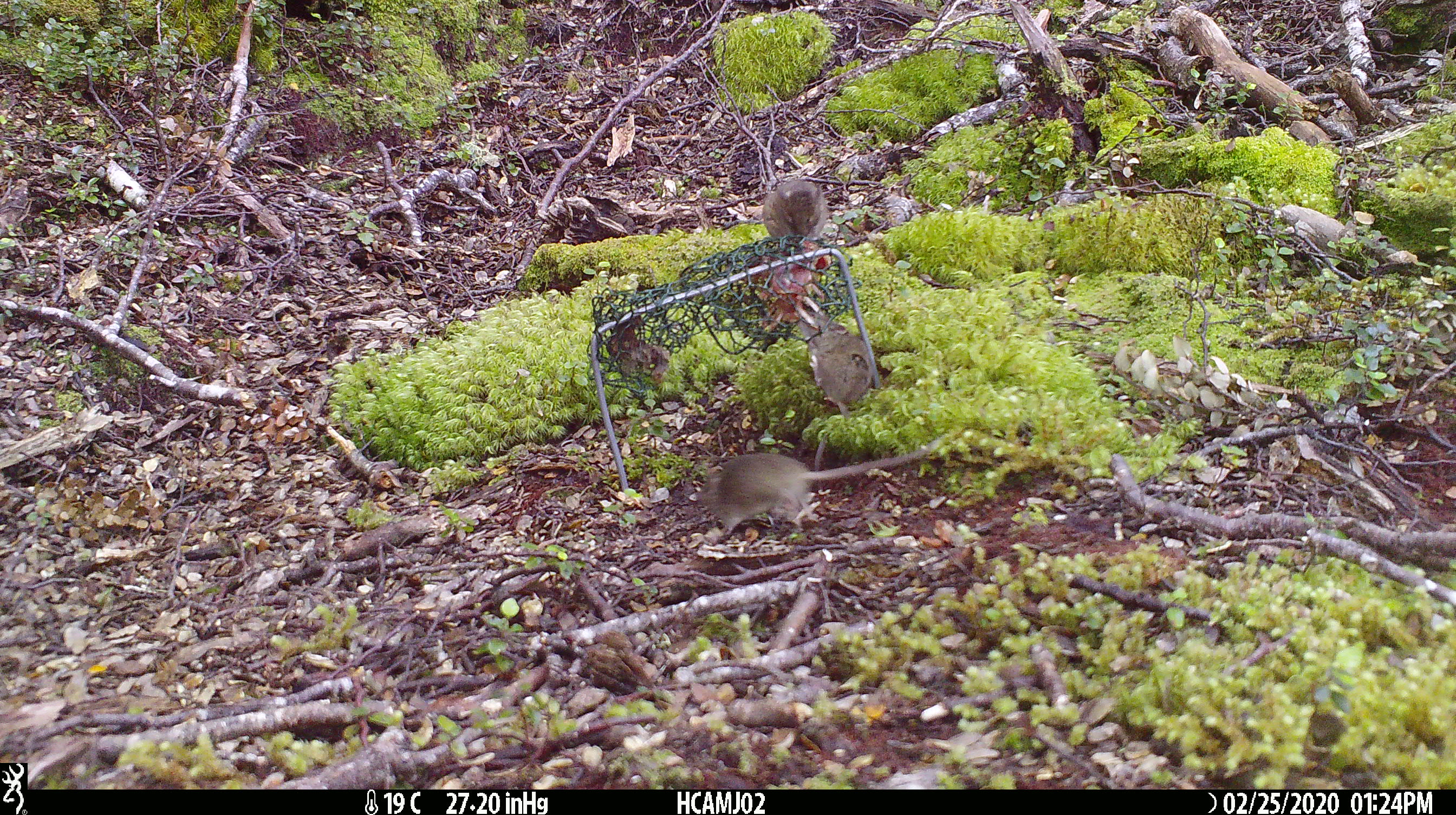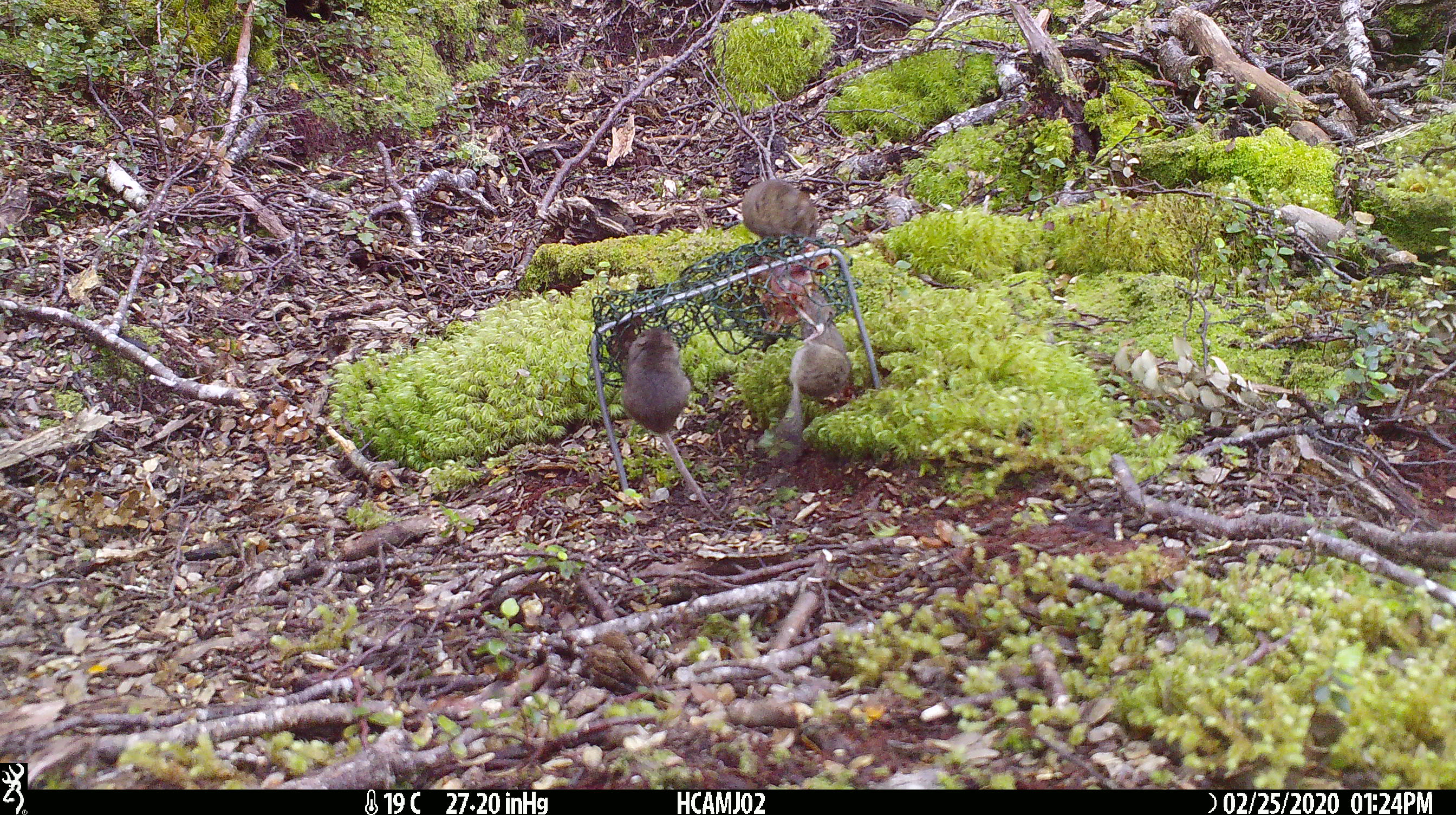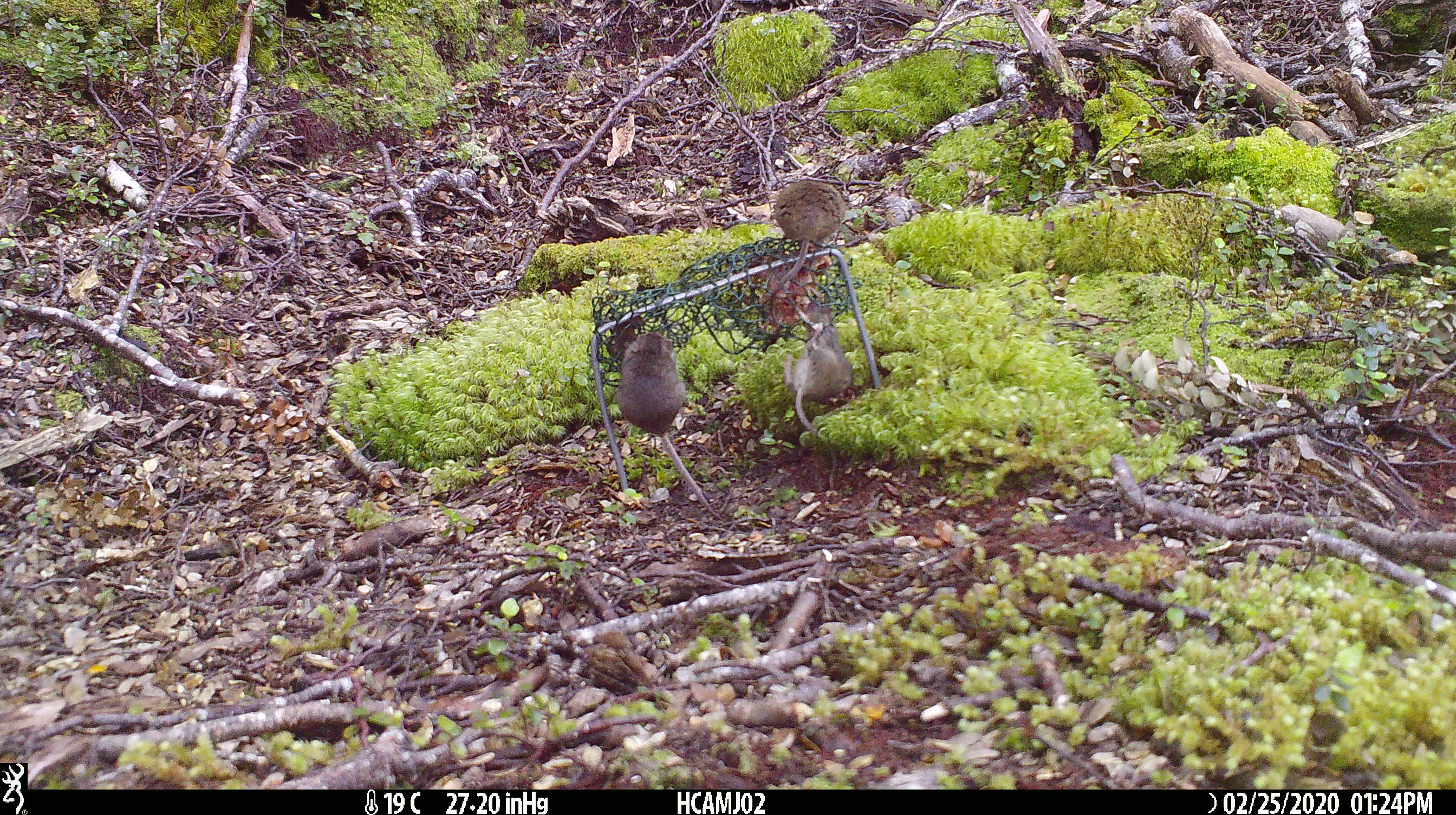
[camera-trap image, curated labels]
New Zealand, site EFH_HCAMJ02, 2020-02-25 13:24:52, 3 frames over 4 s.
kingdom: Animalia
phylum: Chordata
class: Mammalia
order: Rodentia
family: Muridae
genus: Mus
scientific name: Mus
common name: mouse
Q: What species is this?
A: Mouse (Mus).